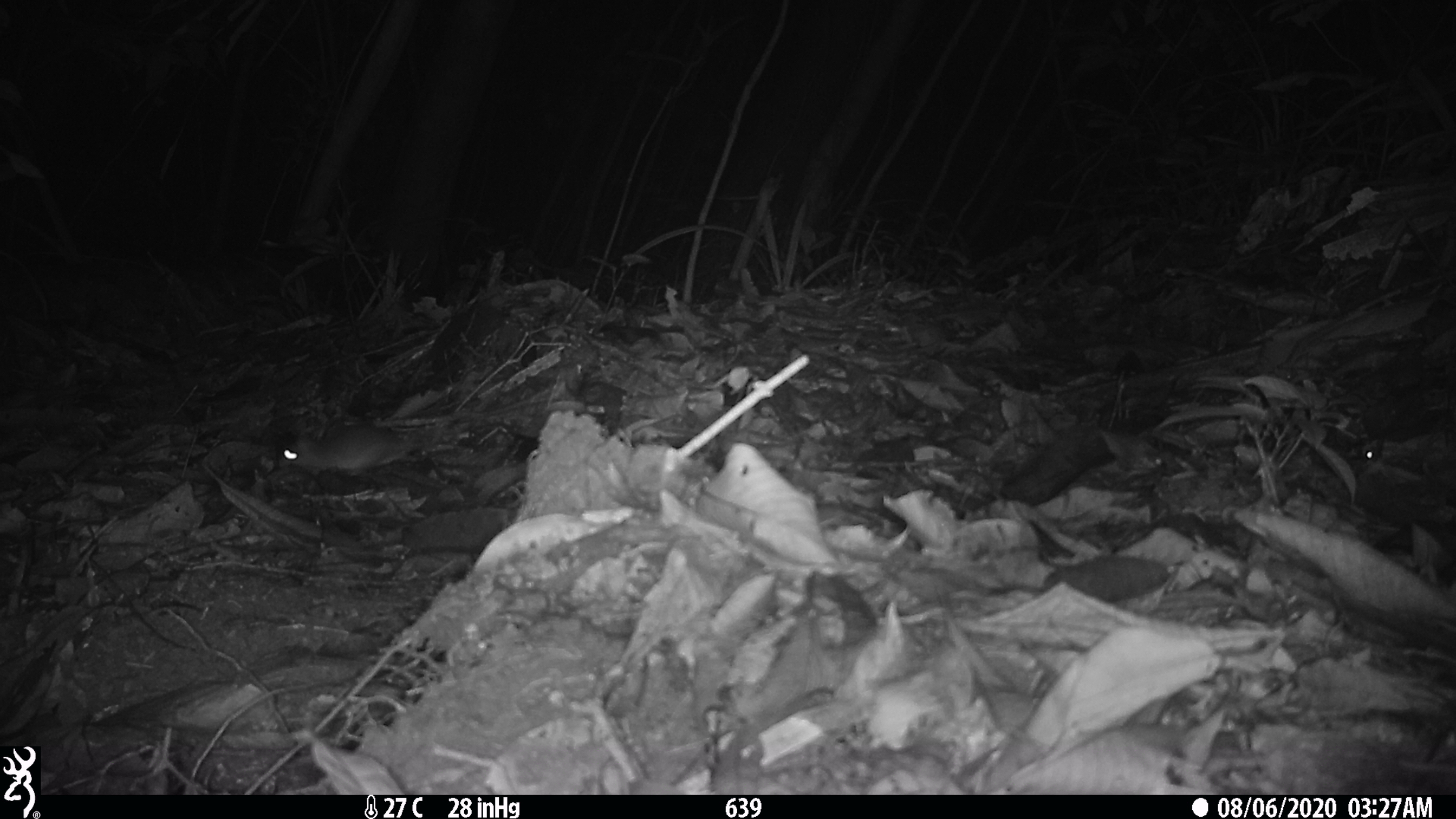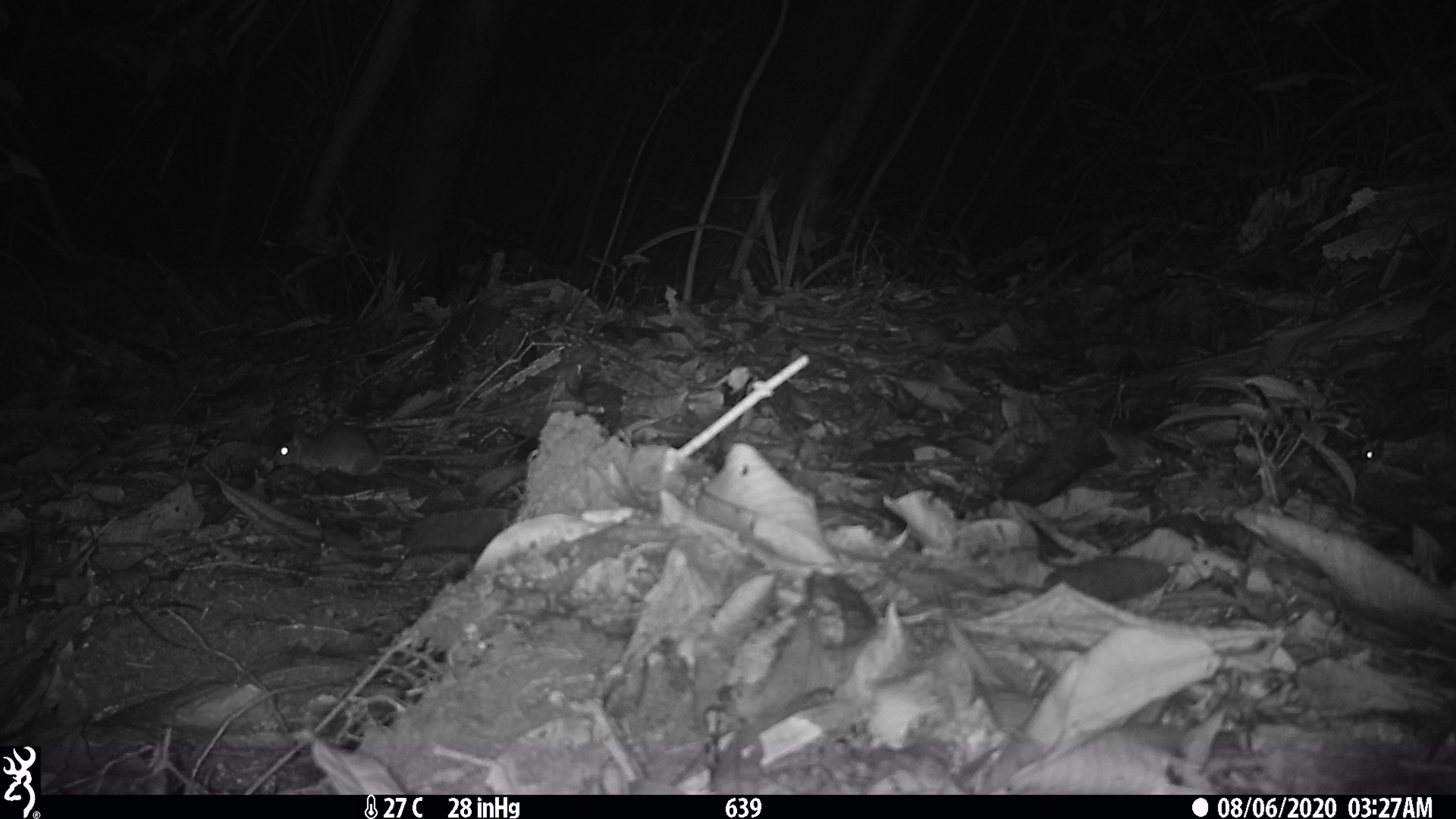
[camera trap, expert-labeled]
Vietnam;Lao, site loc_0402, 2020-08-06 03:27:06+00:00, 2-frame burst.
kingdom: Animalia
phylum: Chordata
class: Mammalia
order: Rodentia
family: Muridae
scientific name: Muridae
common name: old-world mice and rats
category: unidentified murid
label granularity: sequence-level